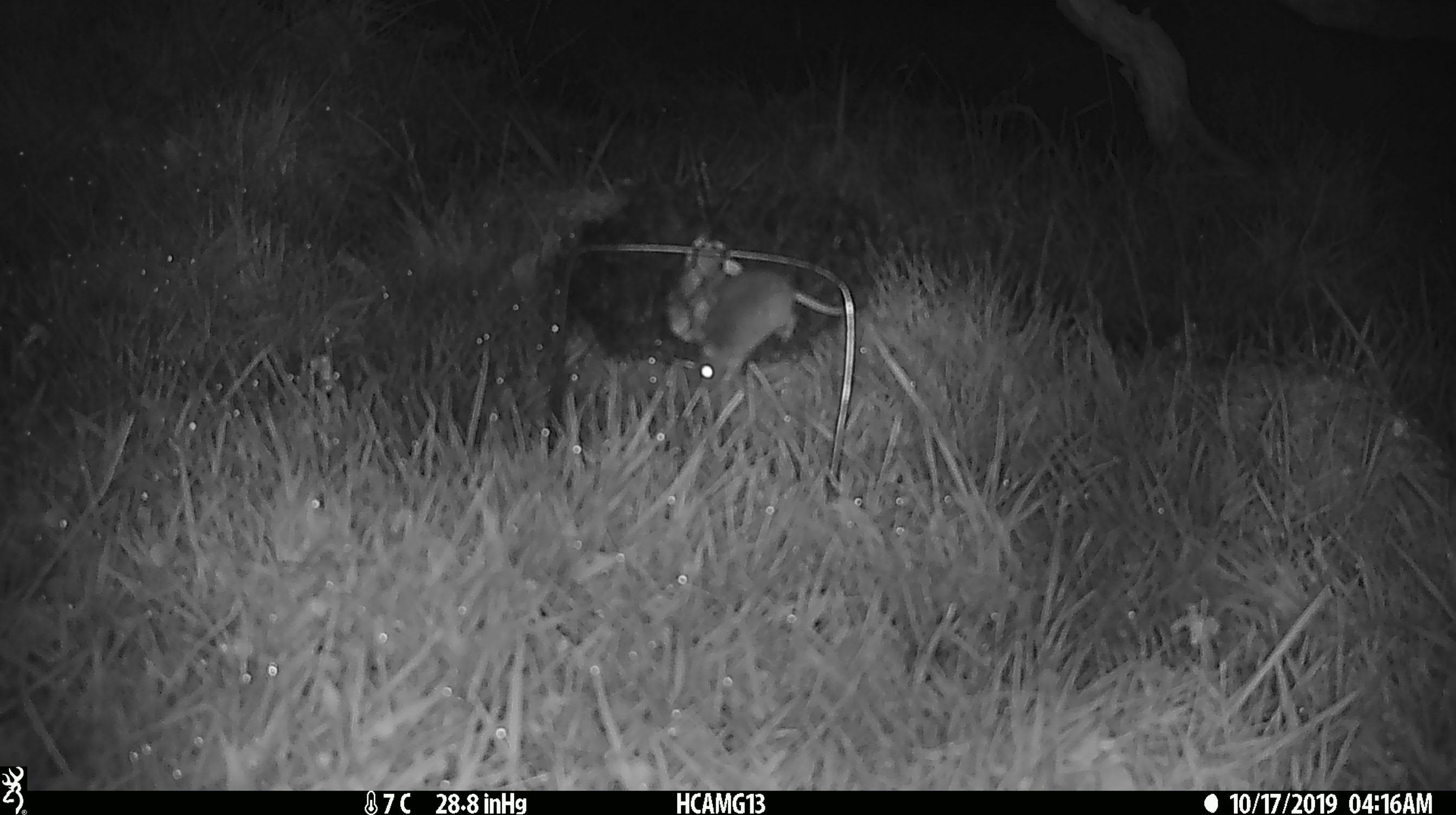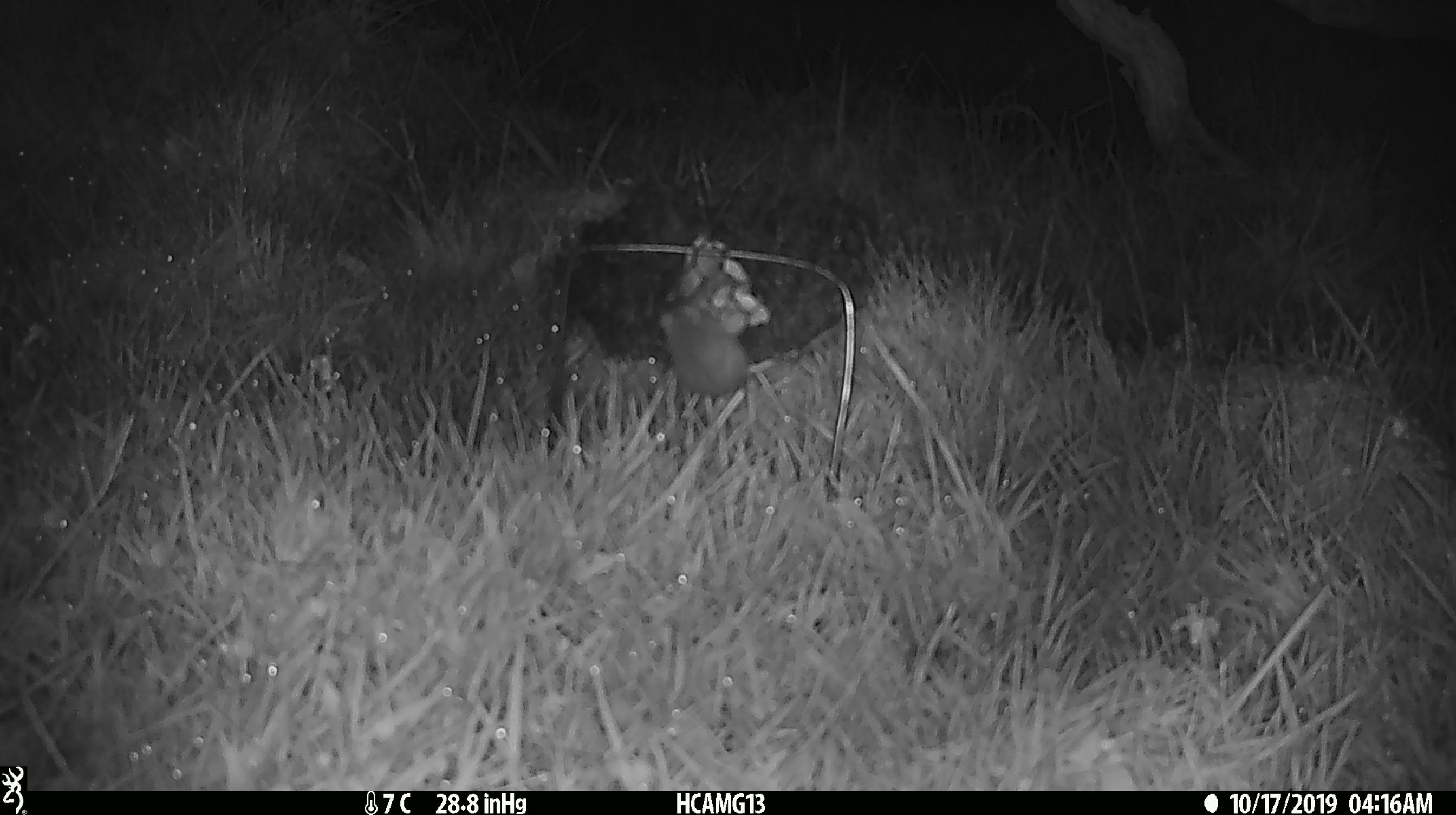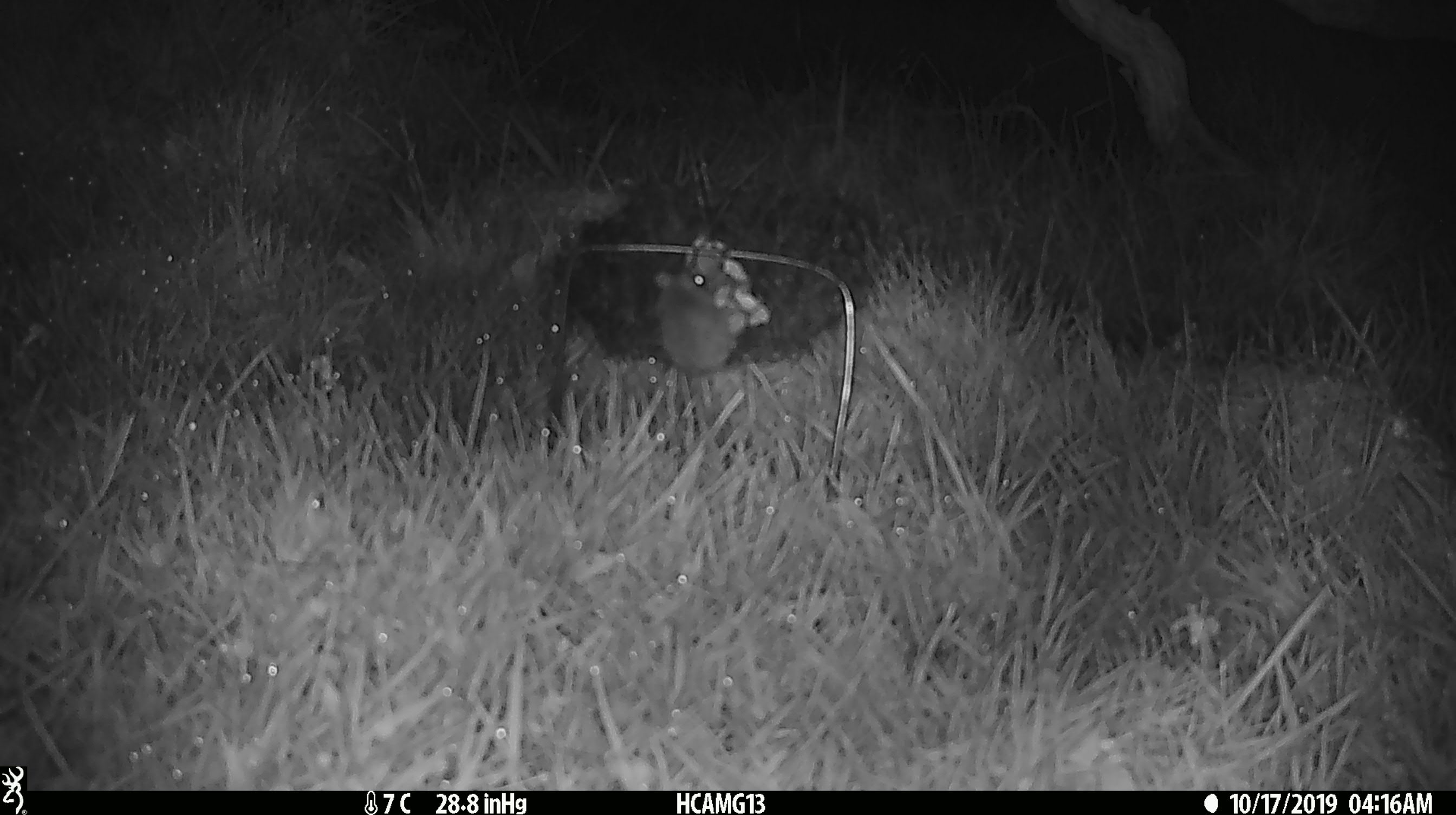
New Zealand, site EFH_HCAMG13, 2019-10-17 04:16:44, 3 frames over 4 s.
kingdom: Animalia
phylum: Chordata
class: Mammalia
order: Rodentia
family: Muridae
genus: Mus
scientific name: Mus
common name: mouse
Mouse (Mus).